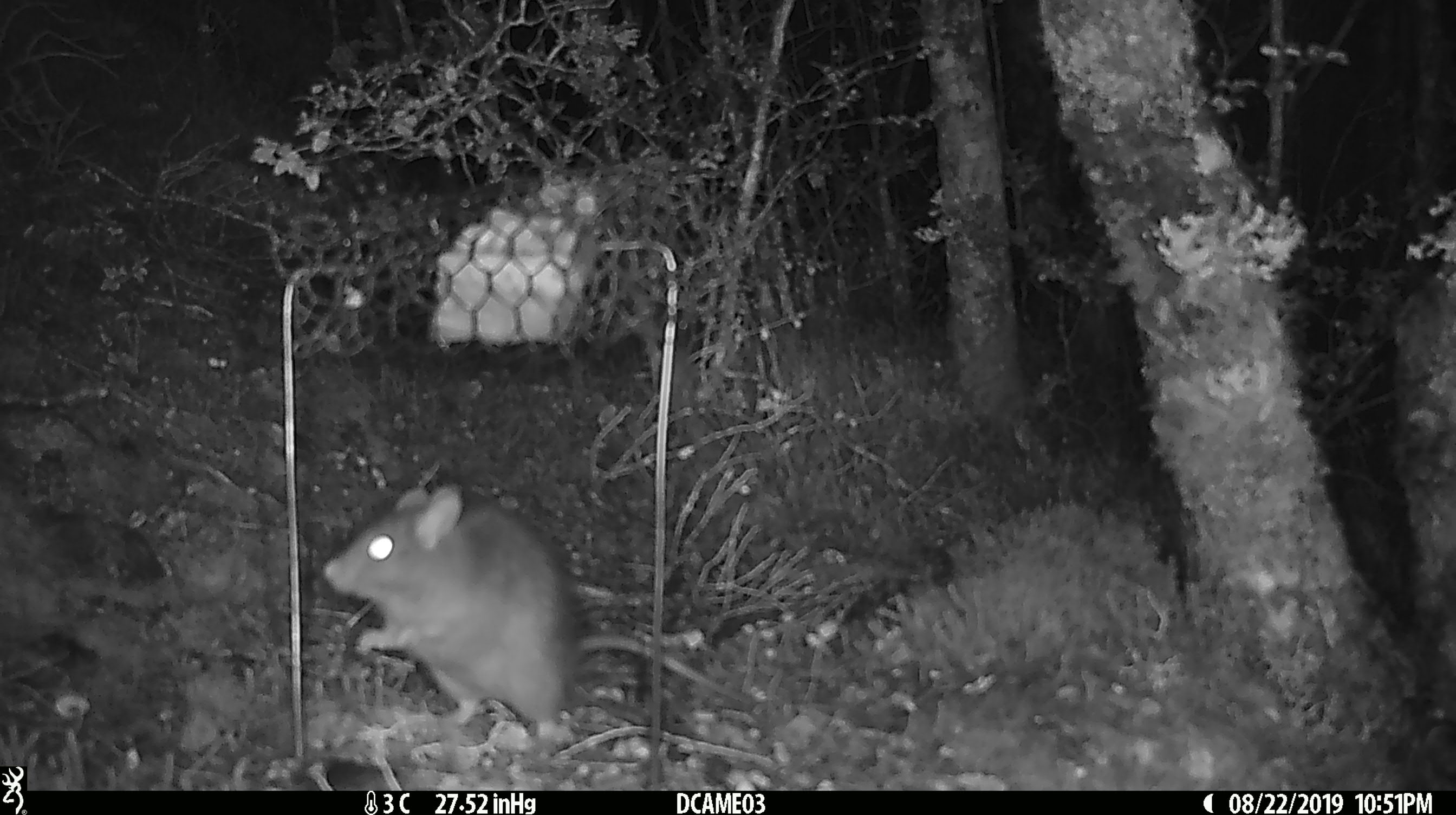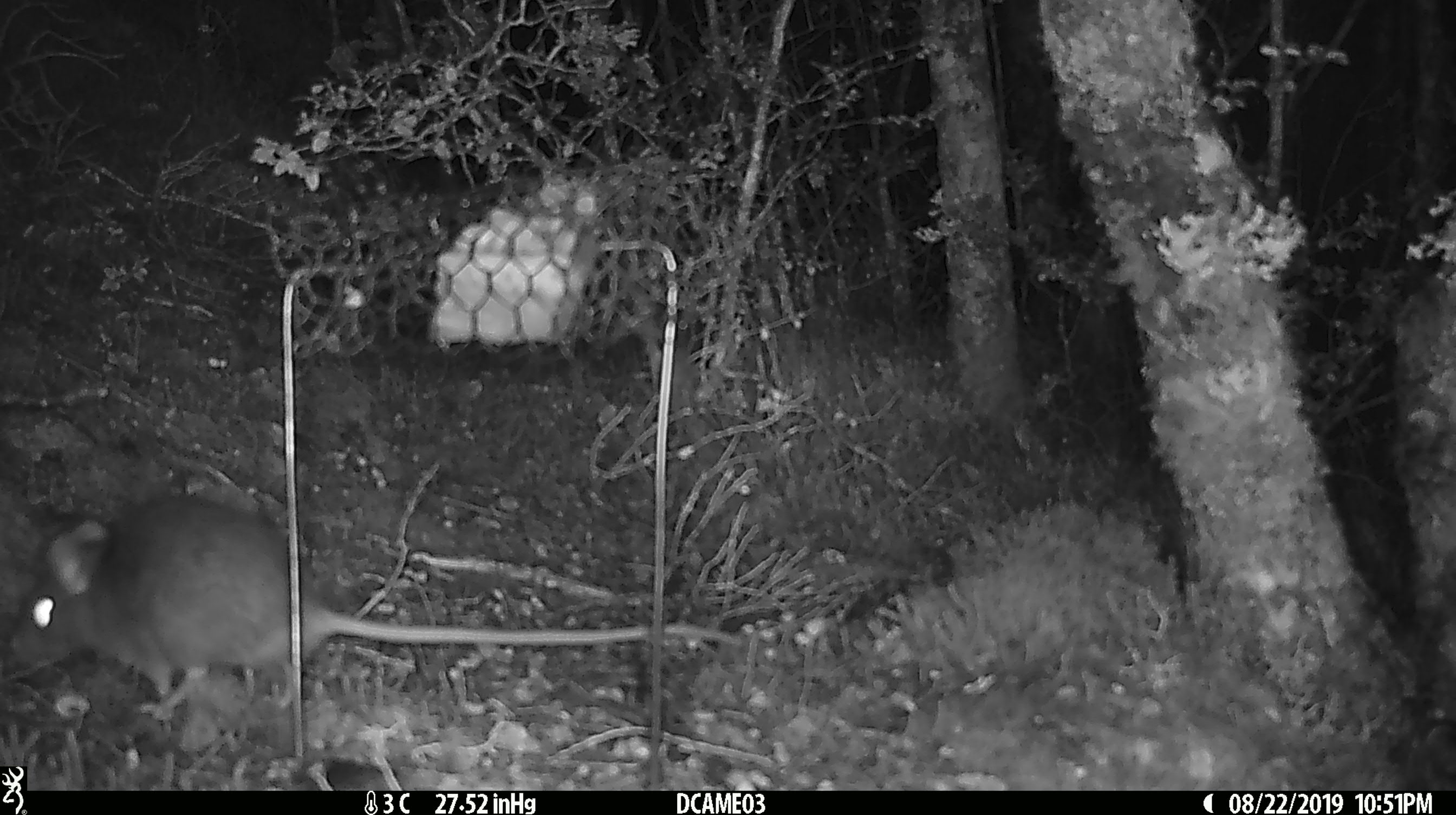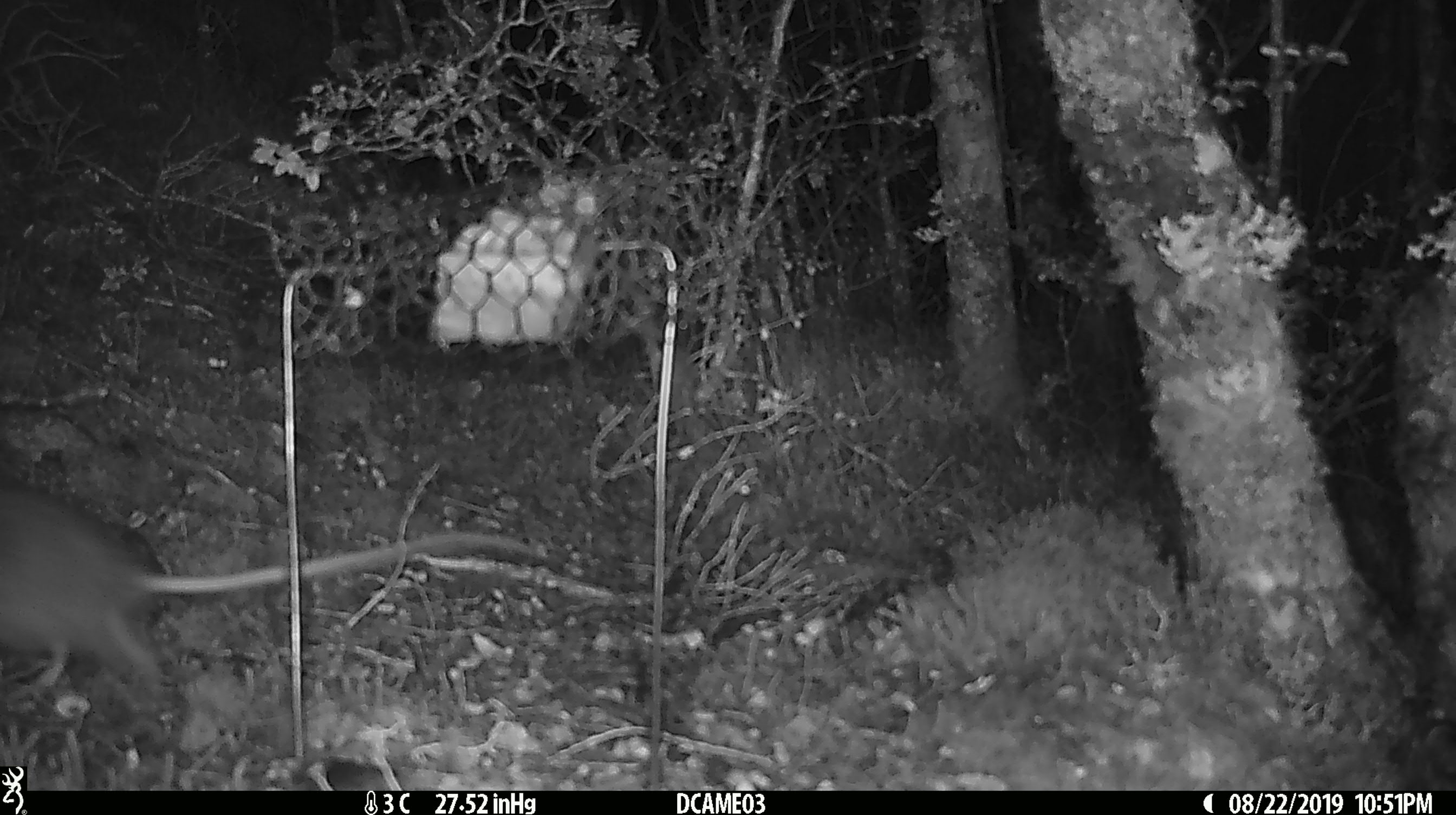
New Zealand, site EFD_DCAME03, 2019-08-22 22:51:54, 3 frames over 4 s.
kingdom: Animalia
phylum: Chordata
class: Mammalia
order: Rodentia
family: Muridae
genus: Rattus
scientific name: Rattus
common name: rat